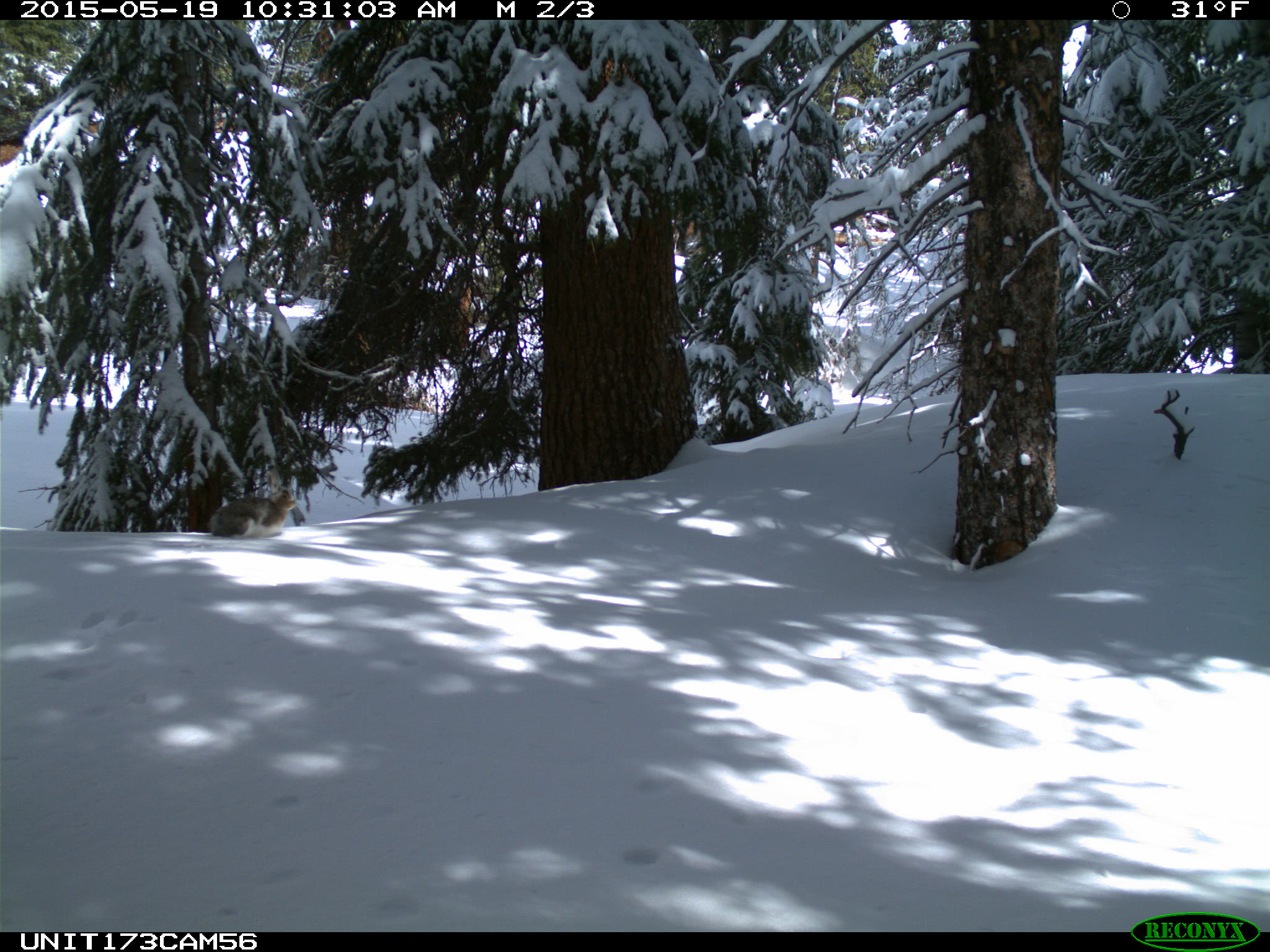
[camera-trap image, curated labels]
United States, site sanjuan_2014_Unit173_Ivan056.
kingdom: Animalia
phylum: Chordata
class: Mammalia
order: Lagomorpha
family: Leporidae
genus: Lepus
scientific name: Lepus americanus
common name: snowshoe hare